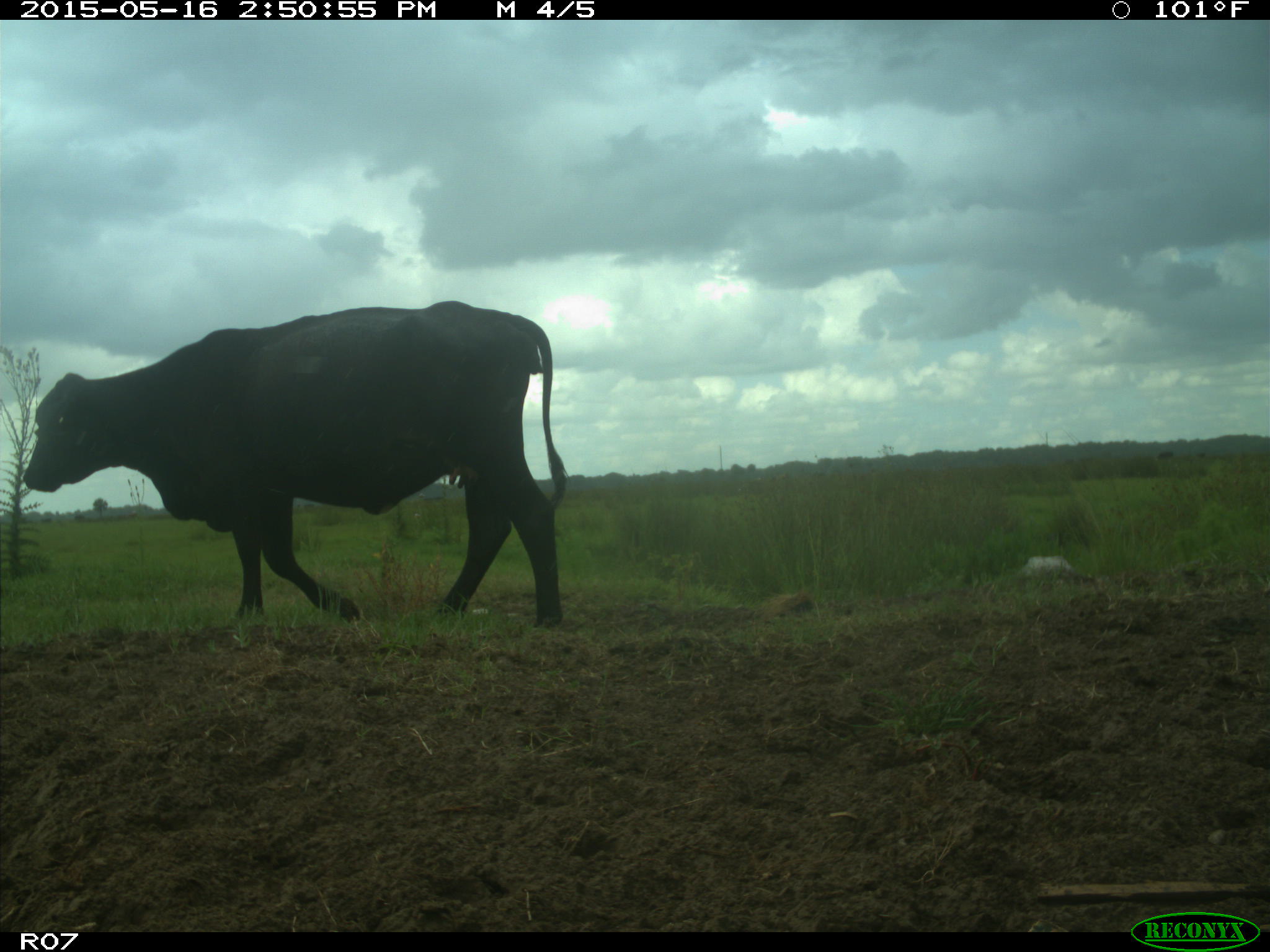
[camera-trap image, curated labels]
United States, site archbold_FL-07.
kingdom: Animalia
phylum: Chordata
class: Mammalia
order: Artiodactyla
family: Bovidae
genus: Bos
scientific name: Bos taurus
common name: domestic cow